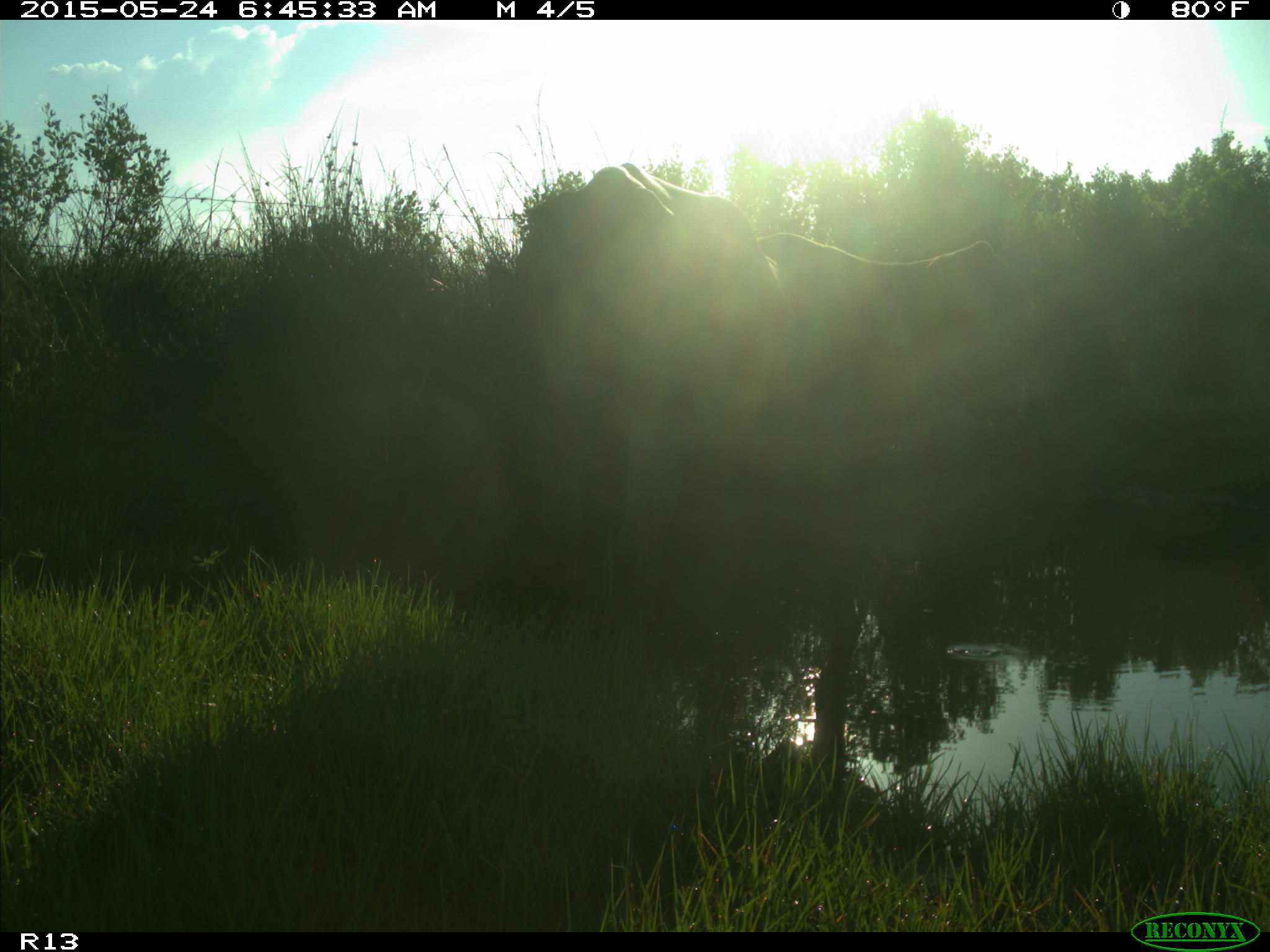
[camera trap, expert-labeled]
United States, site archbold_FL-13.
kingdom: Animalia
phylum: Chordata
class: Mammalia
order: Artiodactyla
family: Bovidae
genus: Bos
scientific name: Bos taurus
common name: domestic cow